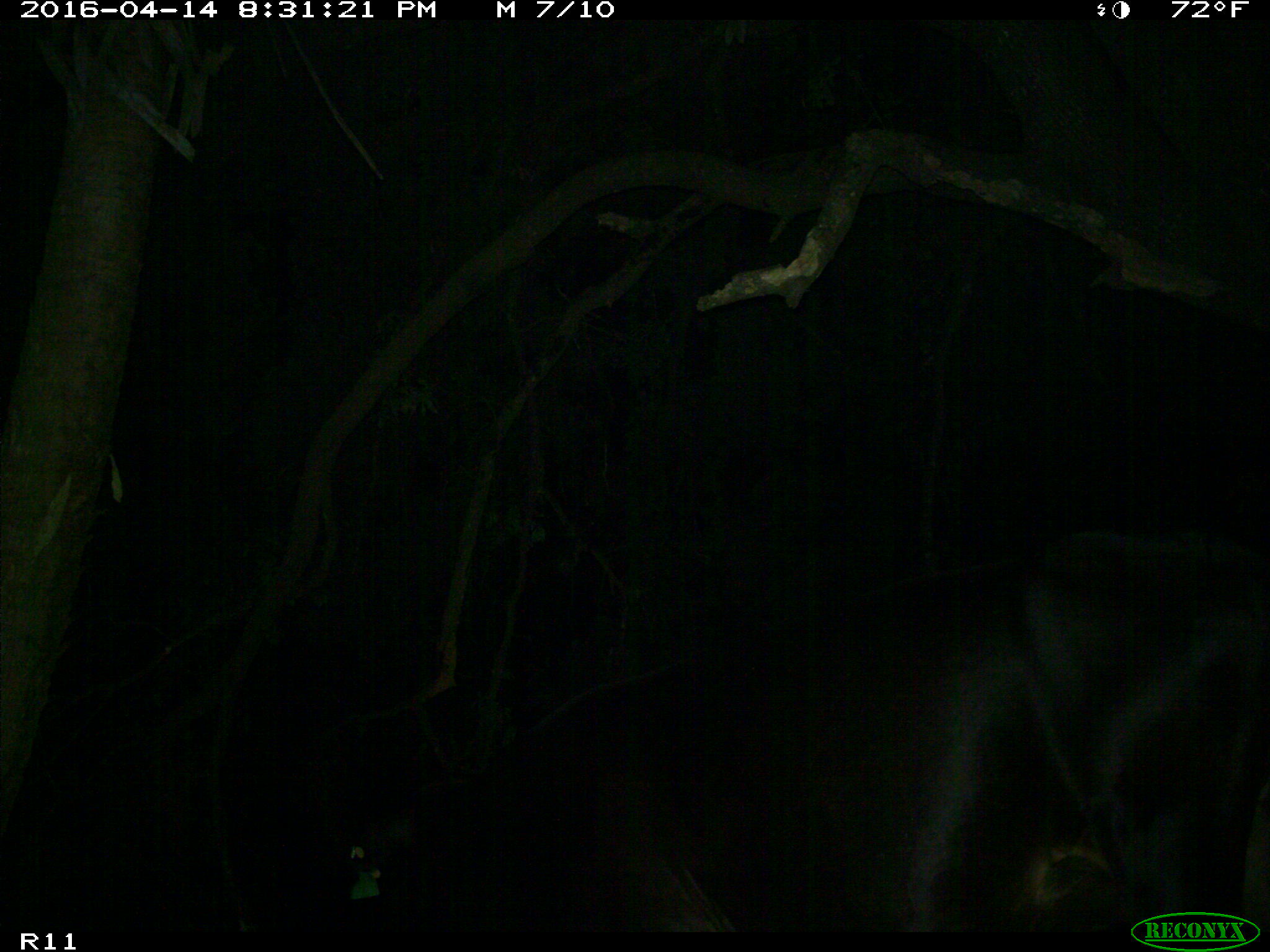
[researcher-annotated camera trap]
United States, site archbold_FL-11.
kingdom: Animalia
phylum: Chordata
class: Mammalia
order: Artiodactyla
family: Bovidae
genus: Bos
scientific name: Bos taurus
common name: domestic cow